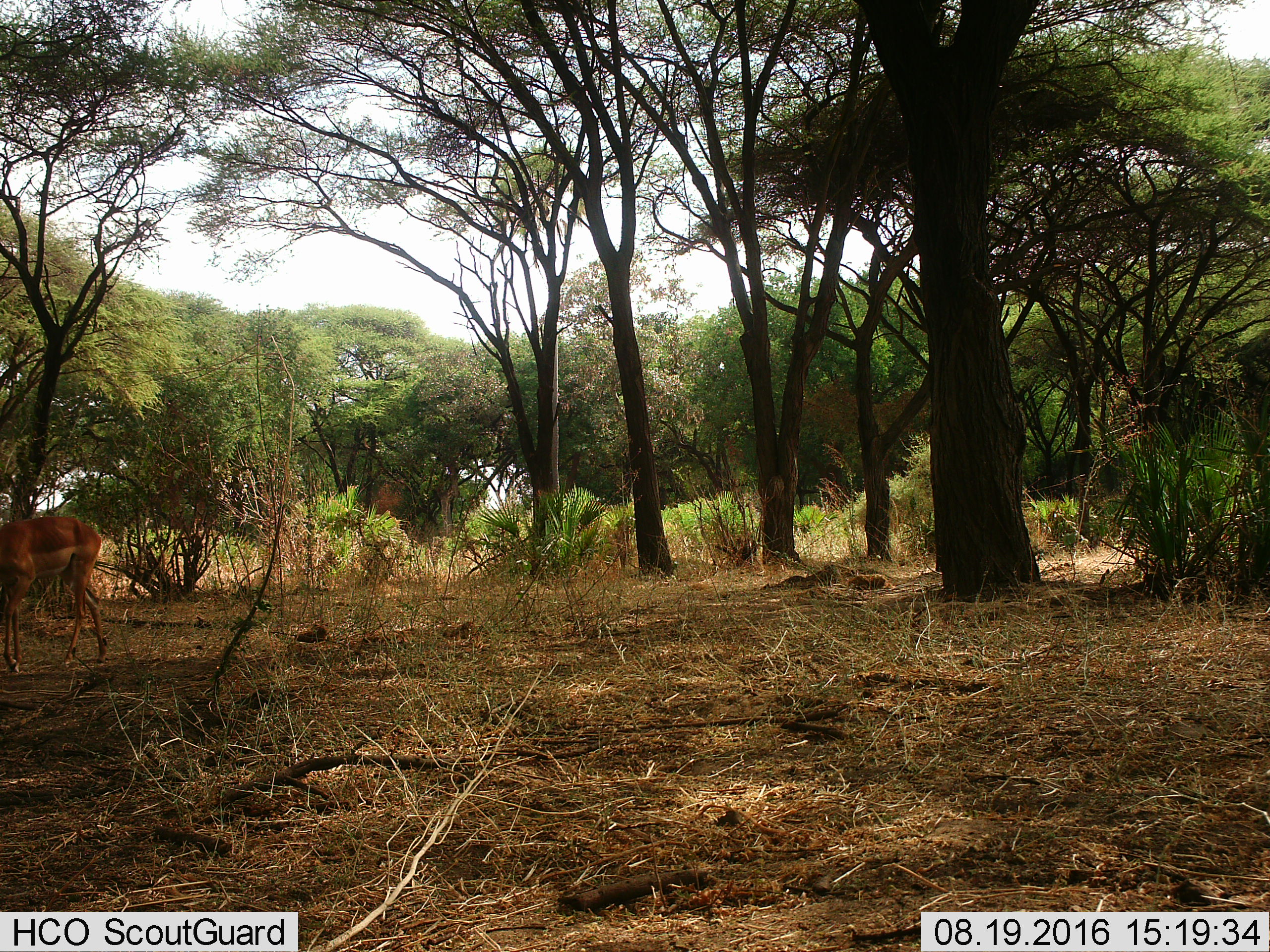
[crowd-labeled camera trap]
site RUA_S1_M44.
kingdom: Animalia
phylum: Chordata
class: Mammalia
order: Artiodactyla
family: Bovidae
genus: Aepyceros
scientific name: Aepyceros melampus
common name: impala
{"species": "impala (Aepyceros melampus)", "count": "1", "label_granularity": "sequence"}